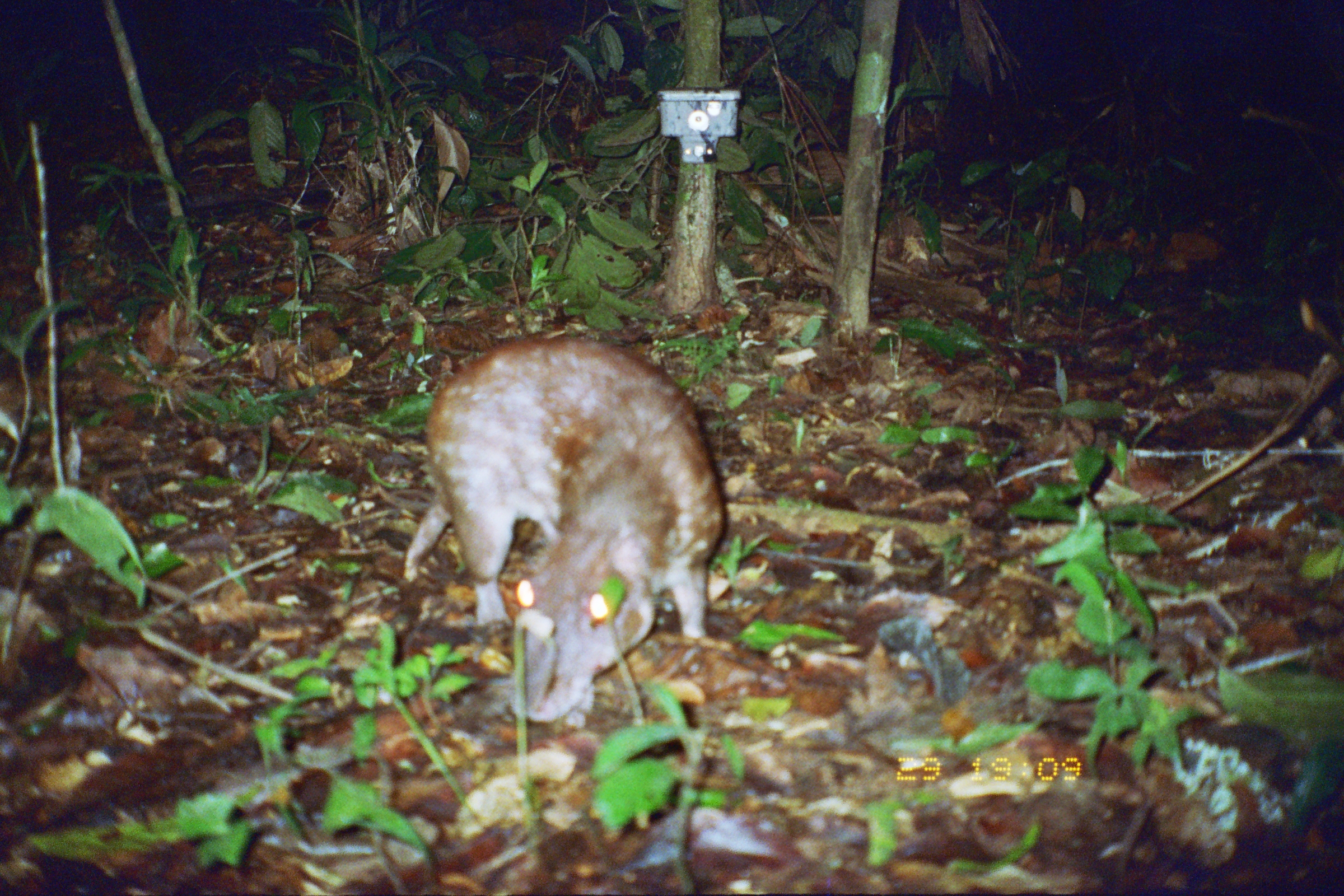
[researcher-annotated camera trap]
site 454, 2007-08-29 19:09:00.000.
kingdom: Animalia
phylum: Chordata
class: Mammalia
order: Rodentia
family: Cuniculidae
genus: Cuniculus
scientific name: Cuniculus paca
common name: spotted paca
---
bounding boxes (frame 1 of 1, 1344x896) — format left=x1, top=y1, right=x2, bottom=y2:
cuniculus paca: left=401, top=329, right=719, bottom=726